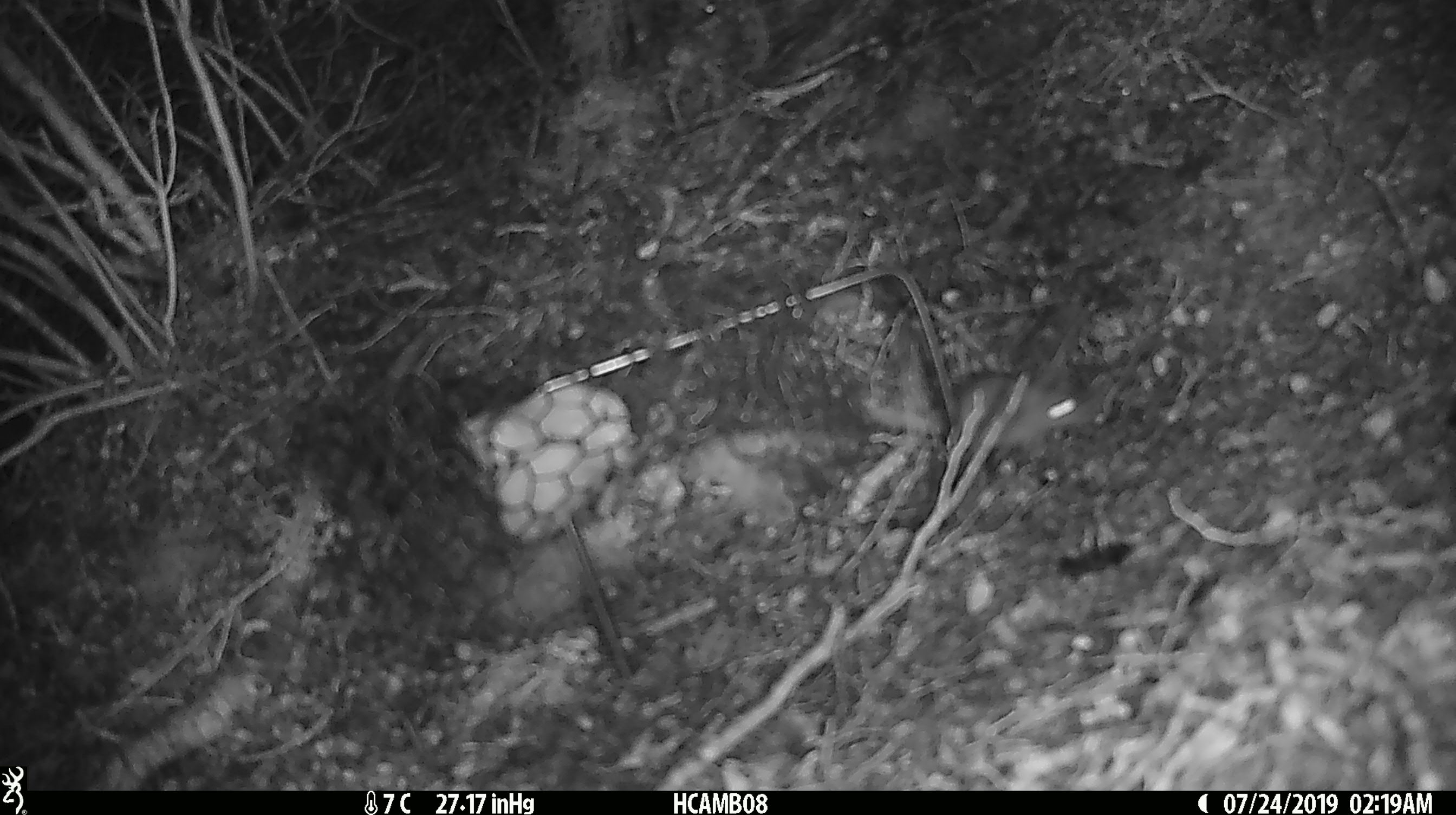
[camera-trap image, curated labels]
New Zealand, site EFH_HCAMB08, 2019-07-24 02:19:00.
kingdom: Animalia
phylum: Chordata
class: Mammalia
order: Rodentia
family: Muridae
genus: Mus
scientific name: Mus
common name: mouse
Mouse (Mus).